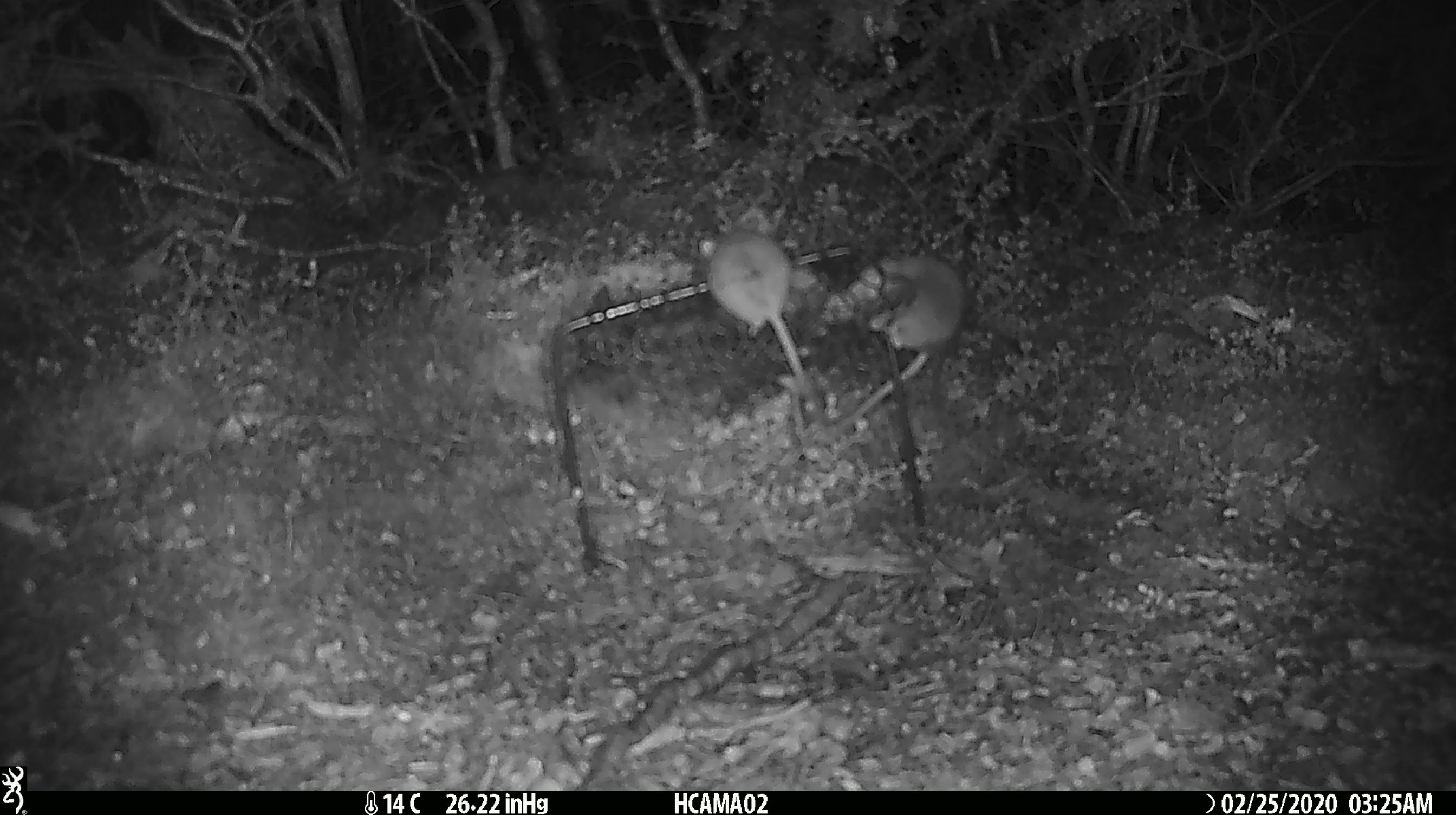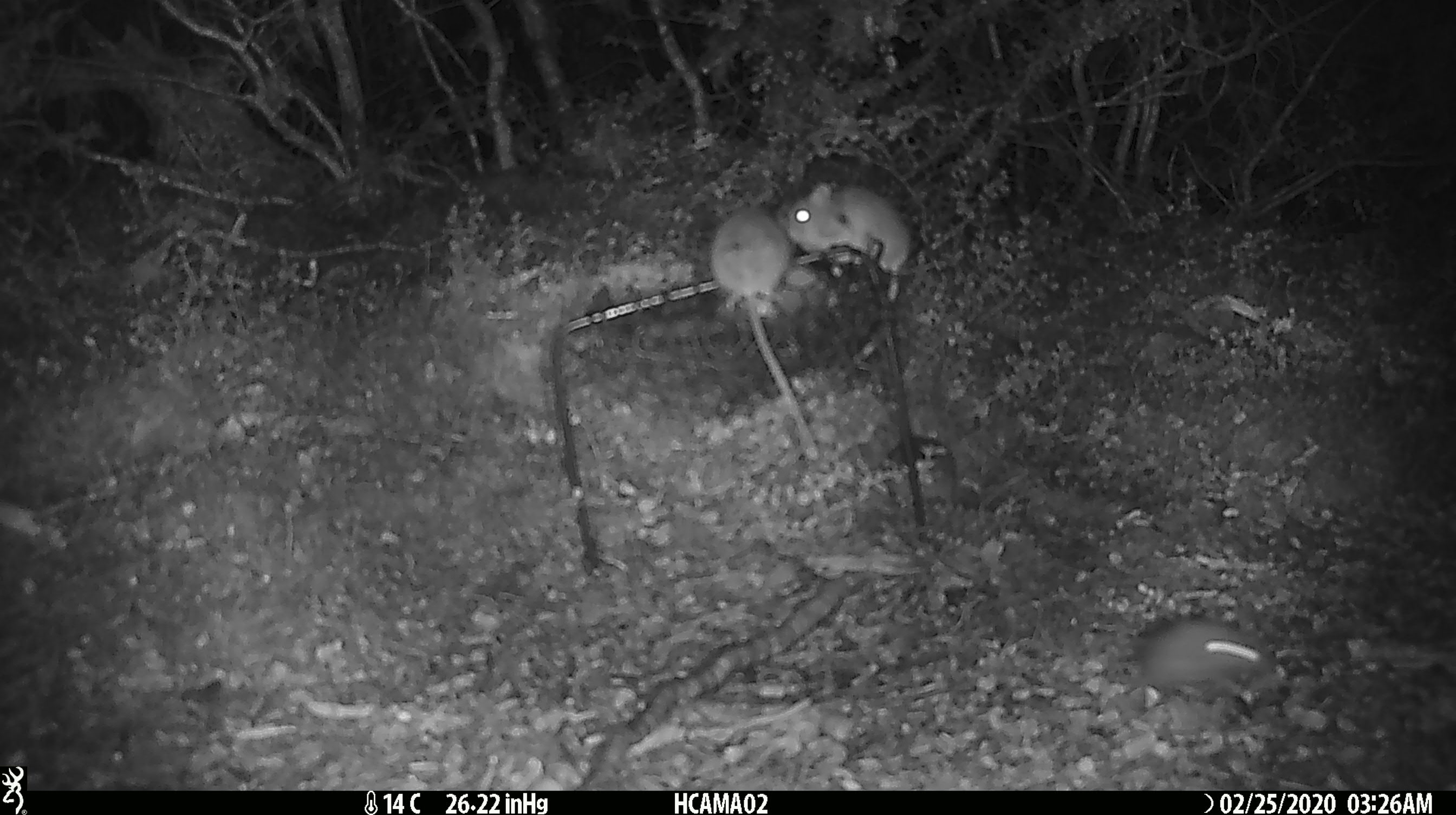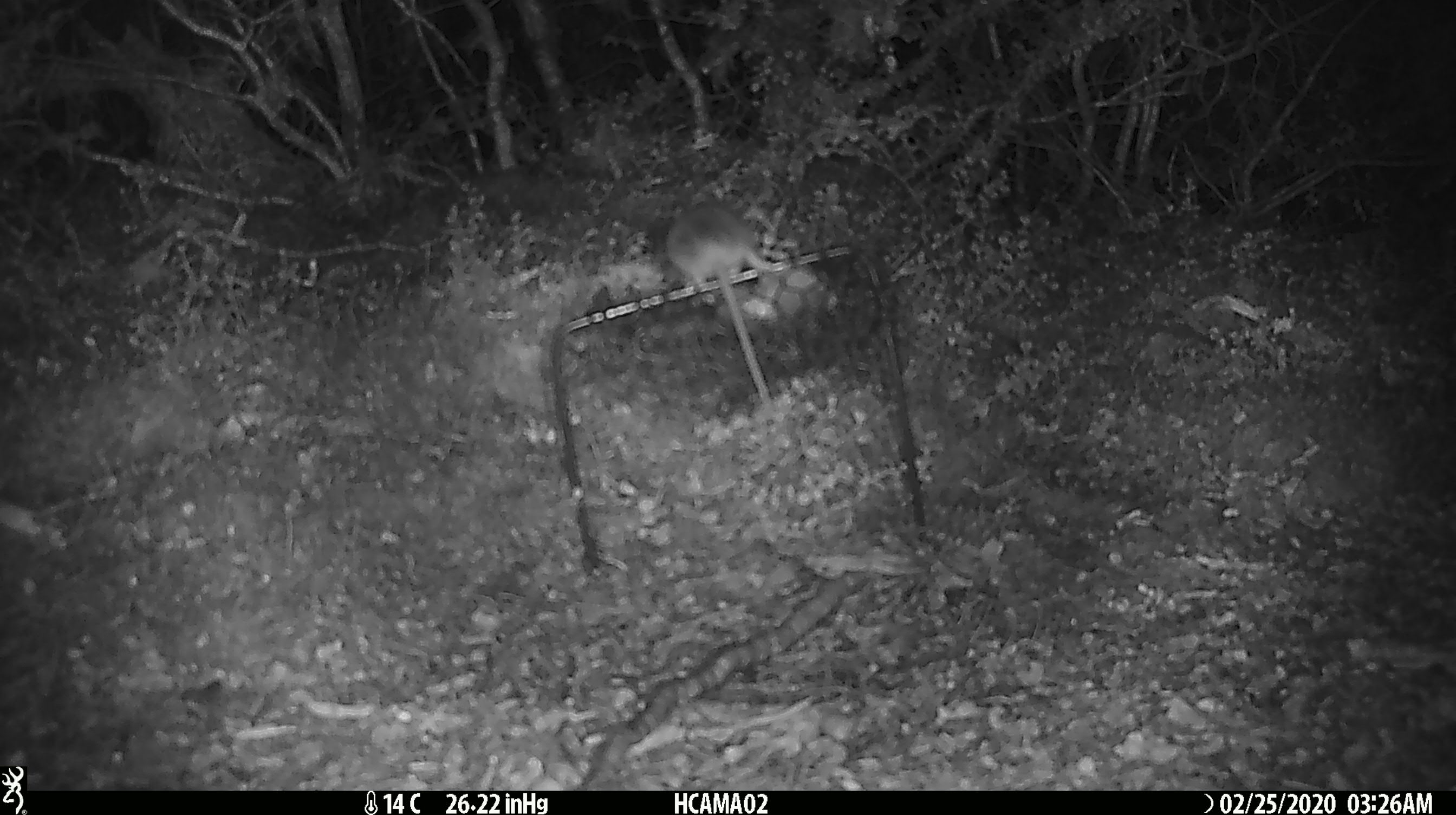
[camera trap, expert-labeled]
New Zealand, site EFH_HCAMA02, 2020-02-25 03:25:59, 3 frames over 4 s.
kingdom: Animalia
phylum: Chordata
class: Mammalia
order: Rodentia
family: Muridae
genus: Mus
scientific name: Mus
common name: mouse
Mouse (Mus).